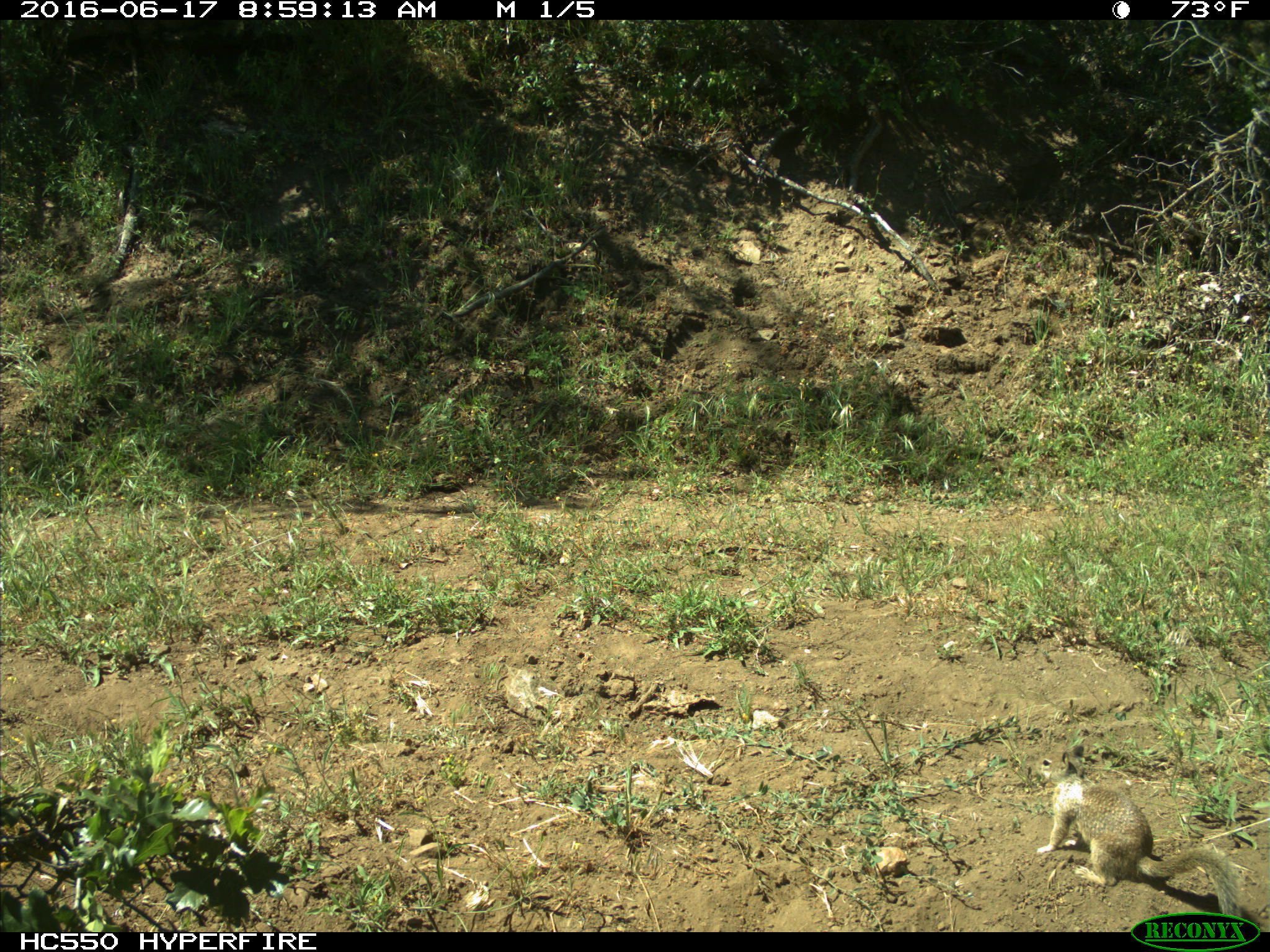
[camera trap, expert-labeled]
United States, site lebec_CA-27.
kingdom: Animalia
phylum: Chordata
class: Mammalia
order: Rodentia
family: Sciuridae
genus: Otospermophilus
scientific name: Otospermophilus beecheyi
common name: california ground squirrel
Otospermophilus beecheyi (california ground squirrel).